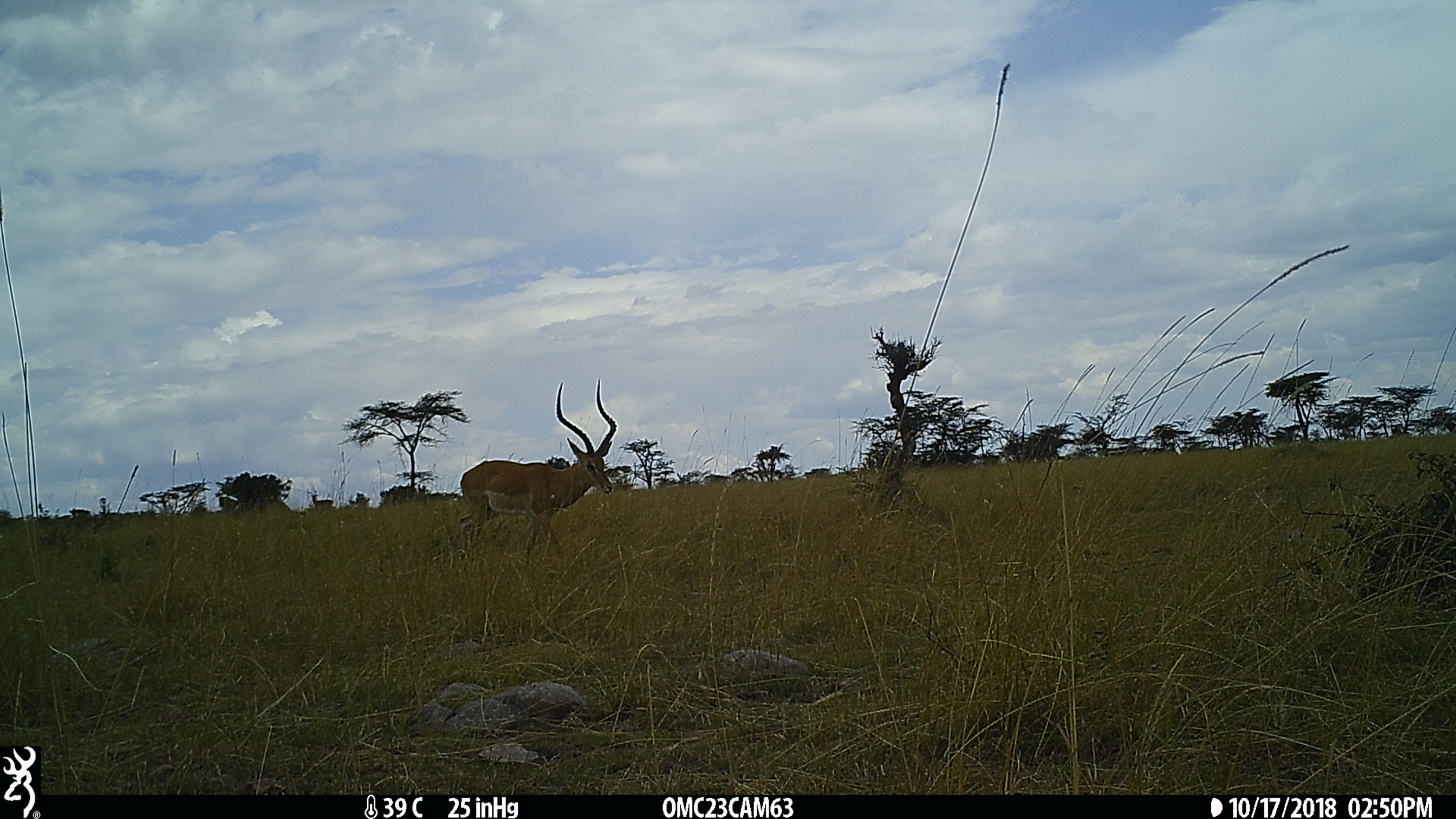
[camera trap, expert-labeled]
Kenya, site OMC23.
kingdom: Animalia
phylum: Chordata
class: Mammalia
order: Artiodactyla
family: Bovidae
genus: Aepyceros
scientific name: Aepyceros melampus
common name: impala